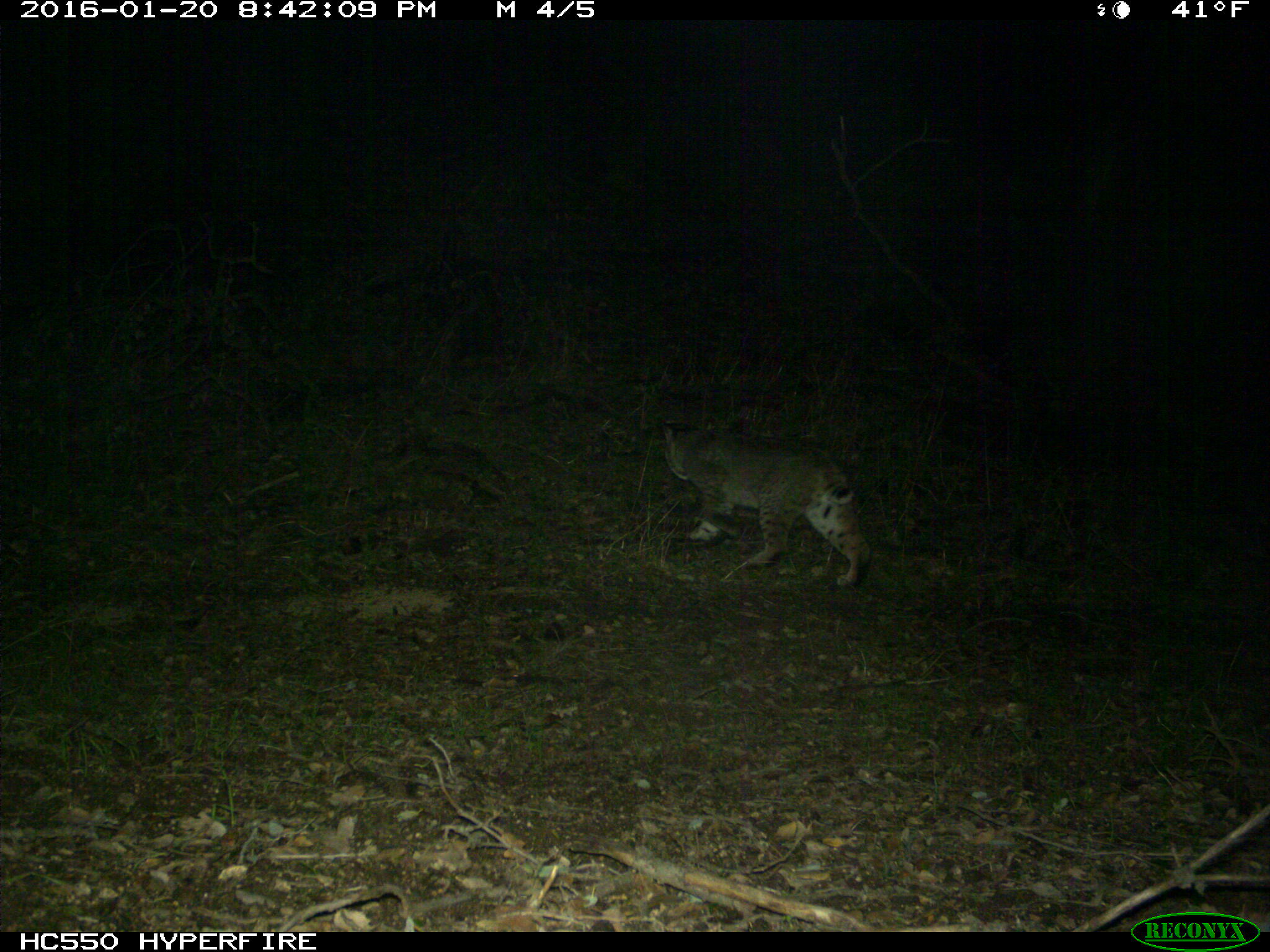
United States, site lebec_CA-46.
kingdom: Animalia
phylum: Chordata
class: Mammalia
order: Carnivora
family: Felidae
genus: Lynx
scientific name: Lynx rufus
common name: bobcat